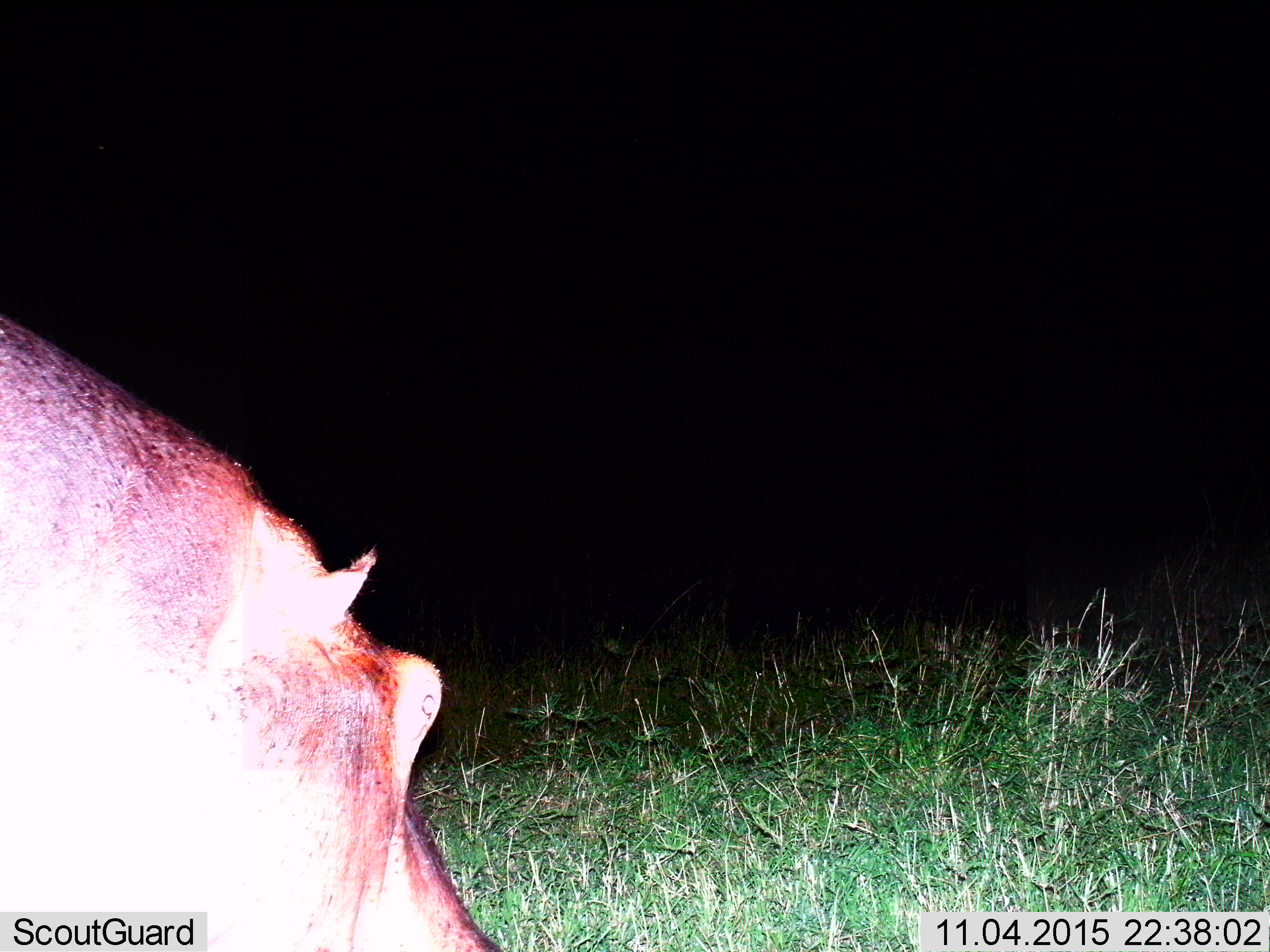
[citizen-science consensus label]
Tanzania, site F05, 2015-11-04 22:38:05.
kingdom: Animalia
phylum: Chordata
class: Mammalia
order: Artiodactyla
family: Hippopotamidae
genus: Hippopotamus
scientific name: Hippopotamus amphibius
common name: hippopotamus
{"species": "hippopotamus (Hippopotamus amphibius)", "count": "1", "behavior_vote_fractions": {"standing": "43%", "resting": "14%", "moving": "29%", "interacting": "0%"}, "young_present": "0%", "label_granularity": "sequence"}